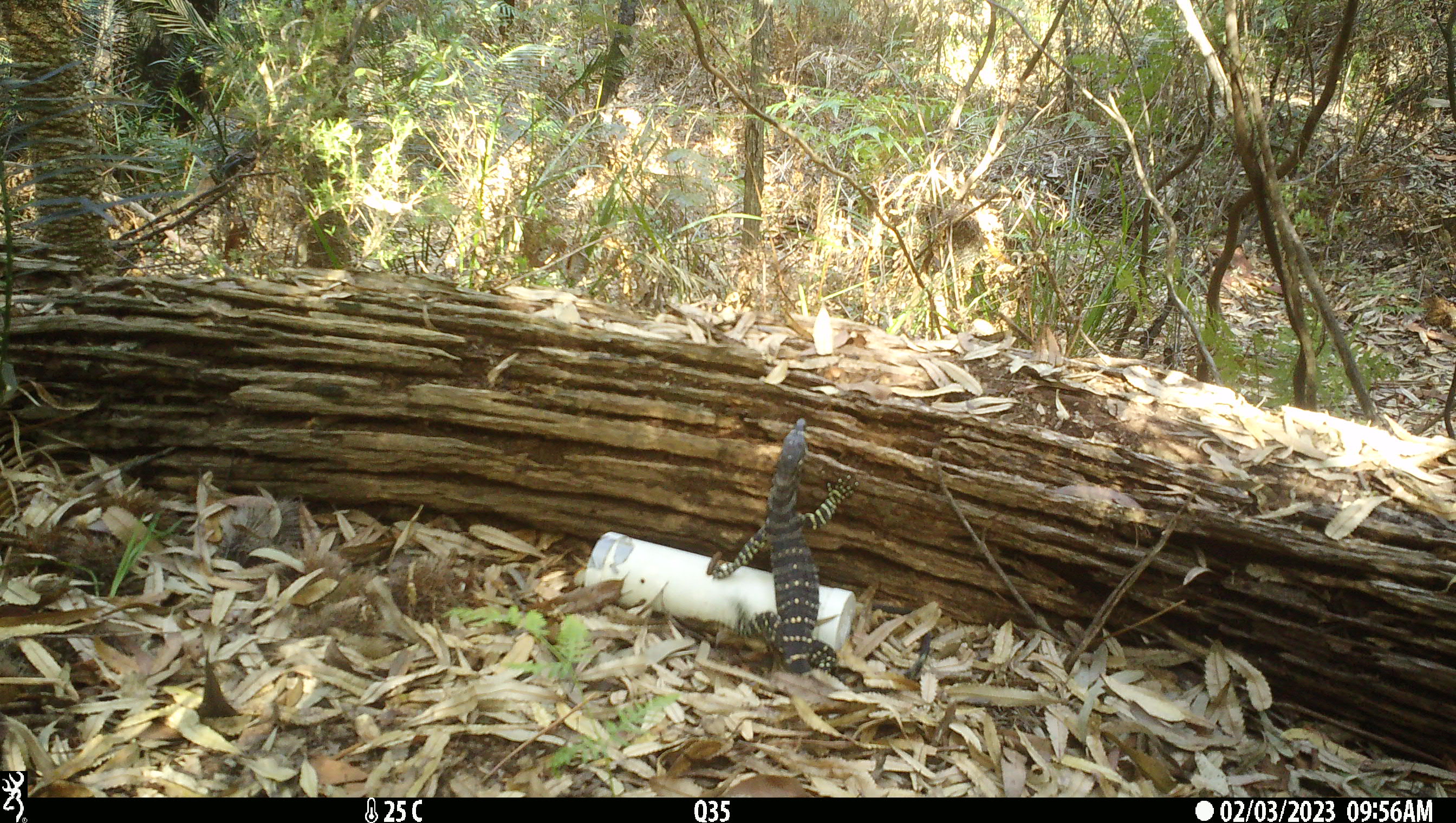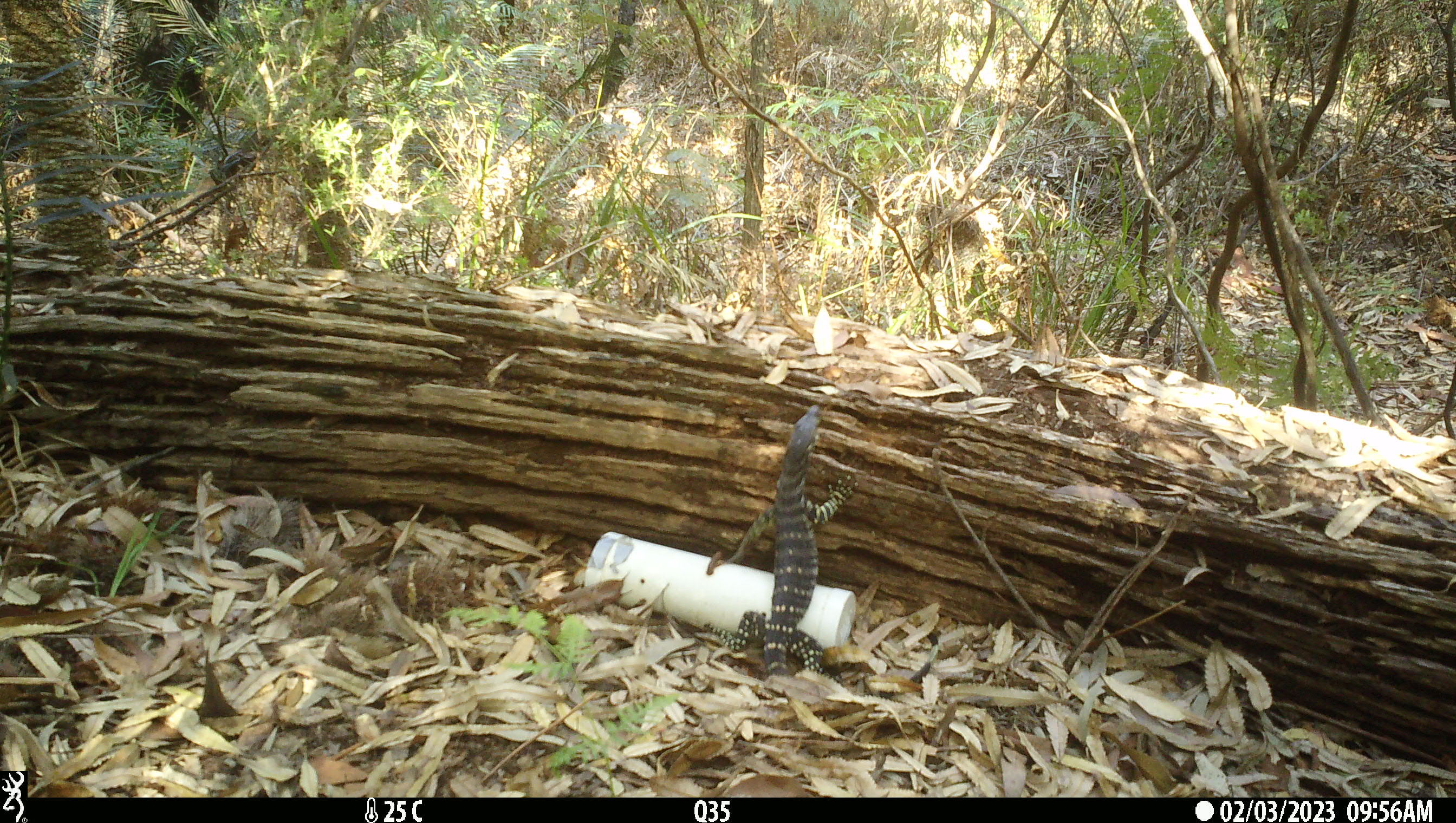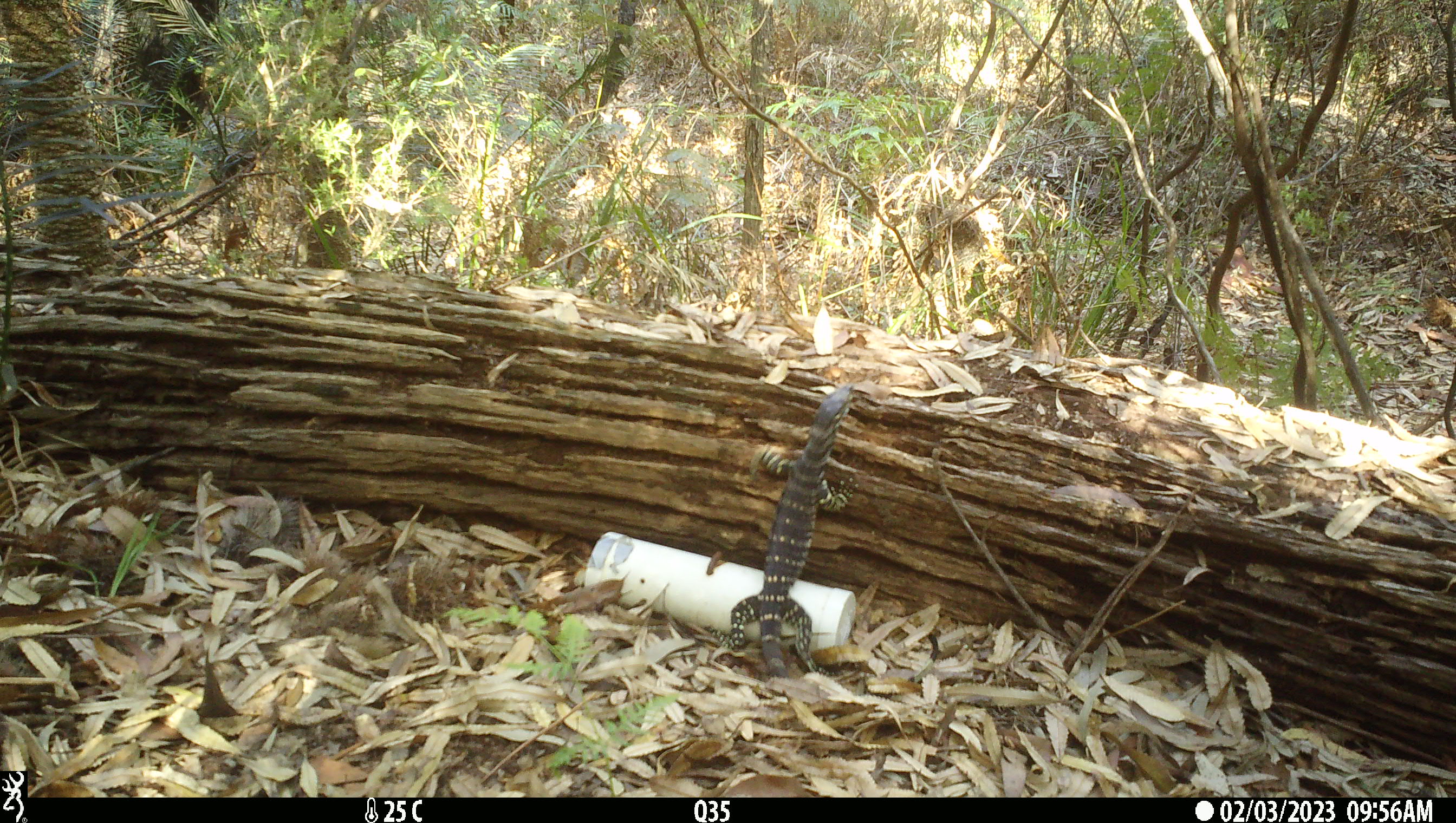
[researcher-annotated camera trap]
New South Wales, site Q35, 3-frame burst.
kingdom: Animalia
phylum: Chordata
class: Reptilia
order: Squamata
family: Varanidae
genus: Varanus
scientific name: Varanus varius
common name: lace monitor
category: goanna